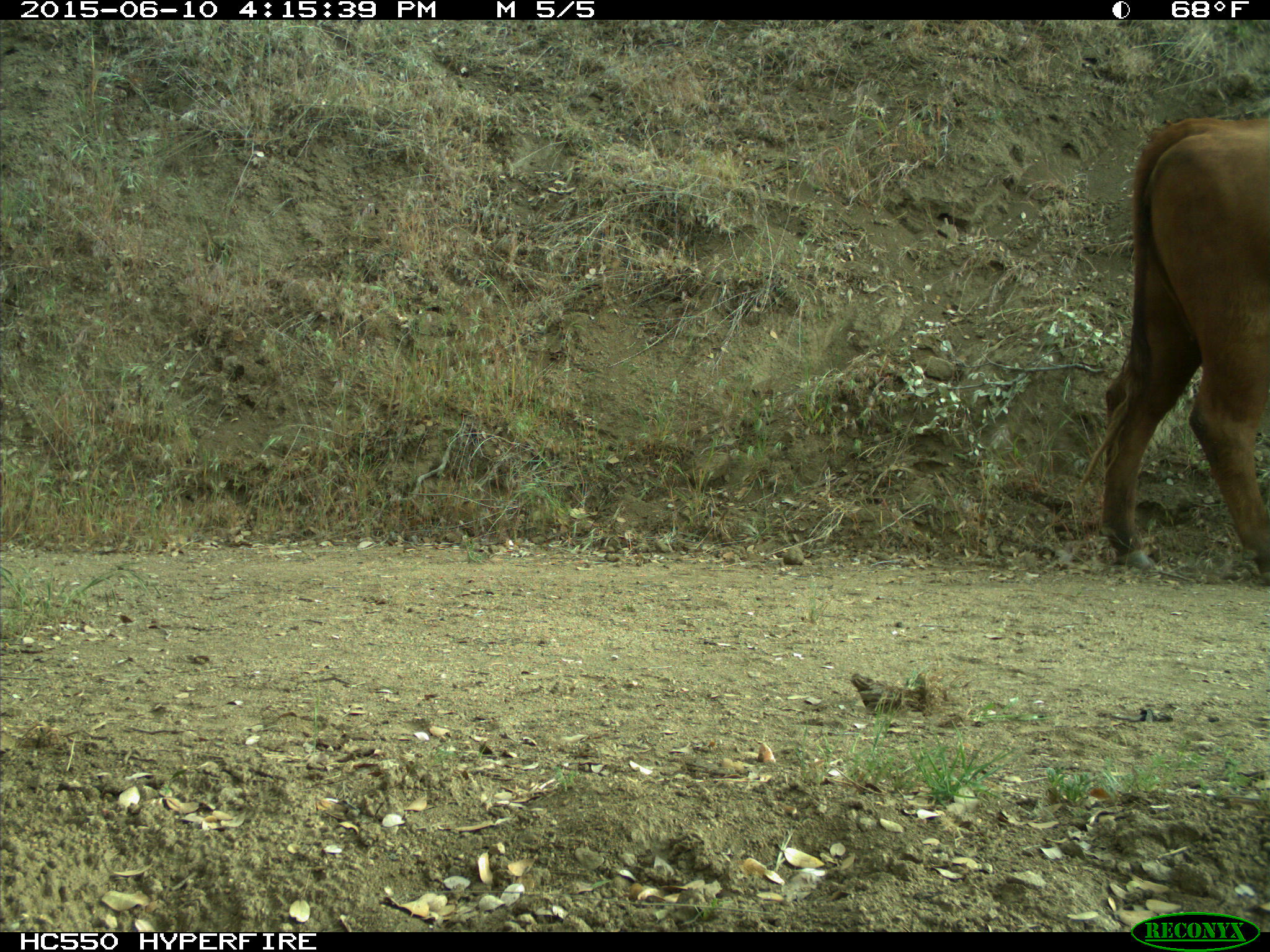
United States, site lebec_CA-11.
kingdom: Animalia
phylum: Chordata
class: Mammalia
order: Artiodactyla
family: Bovidae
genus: Bos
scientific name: Bos taurus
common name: domestic cow